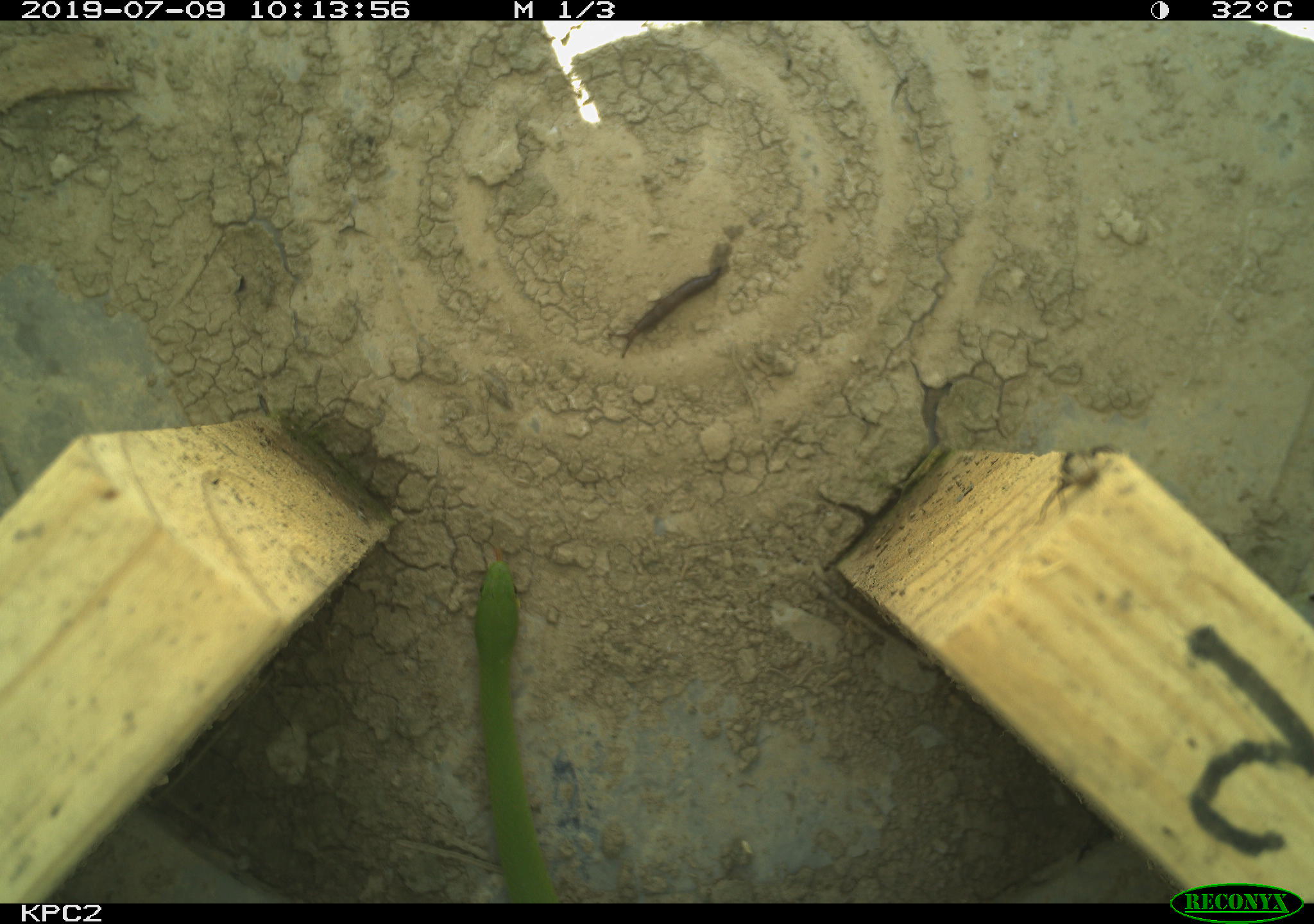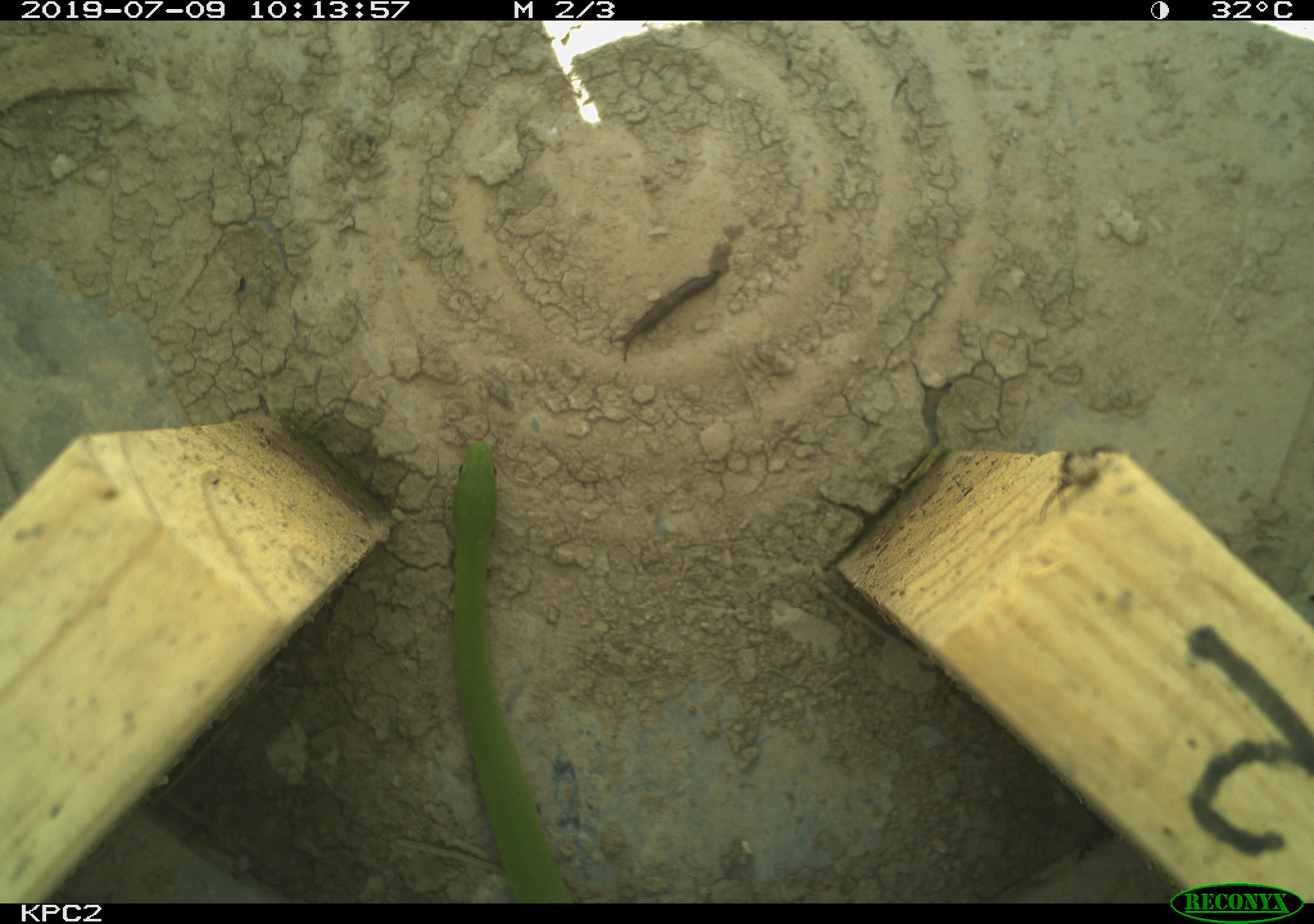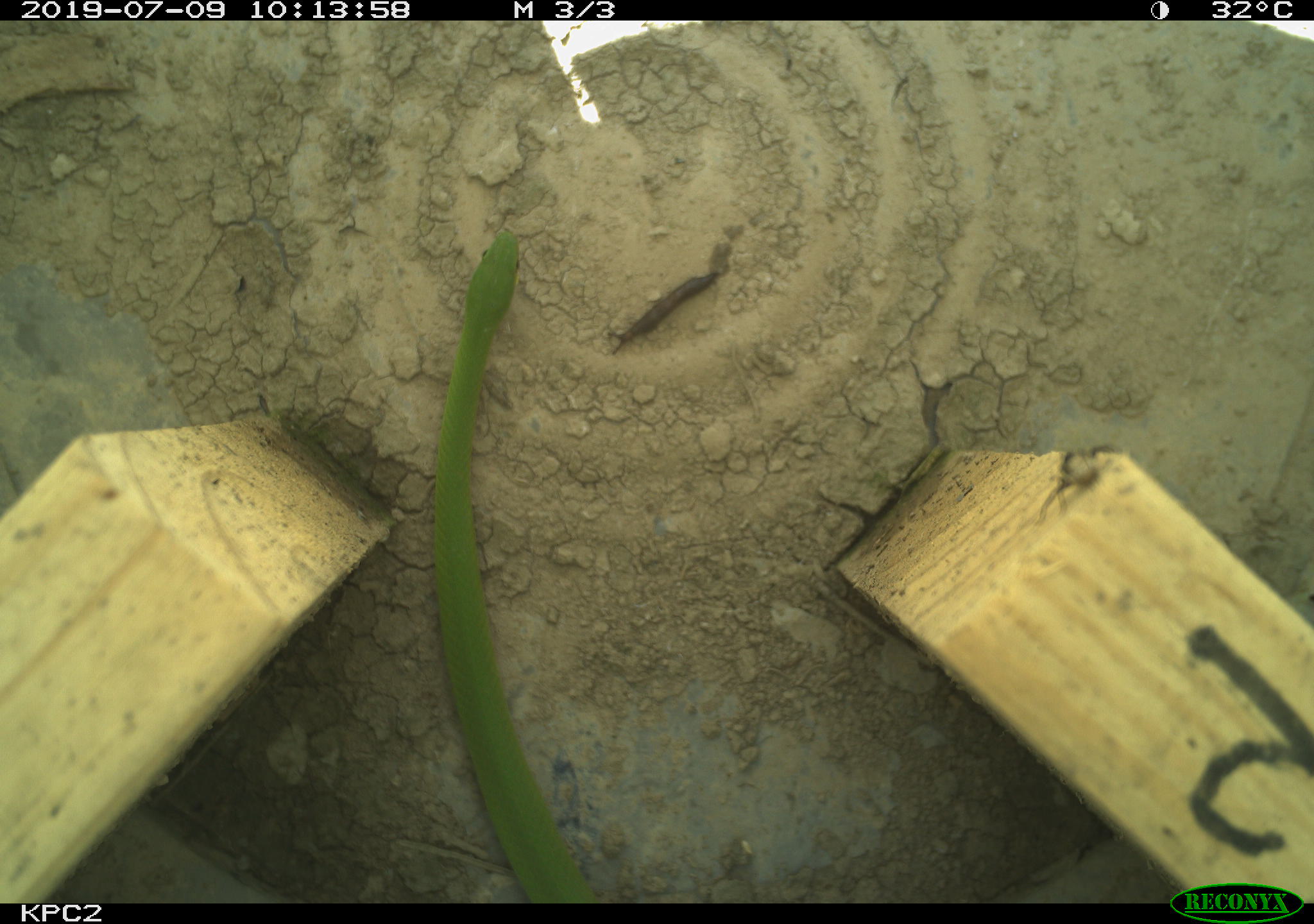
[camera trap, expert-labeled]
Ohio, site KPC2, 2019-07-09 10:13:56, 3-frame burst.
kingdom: Animalia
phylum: Chordata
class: Reptilia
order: Squamata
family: Colubridae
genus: Opheodrys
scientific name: Opheodrys vernalis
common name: smooth greensnake